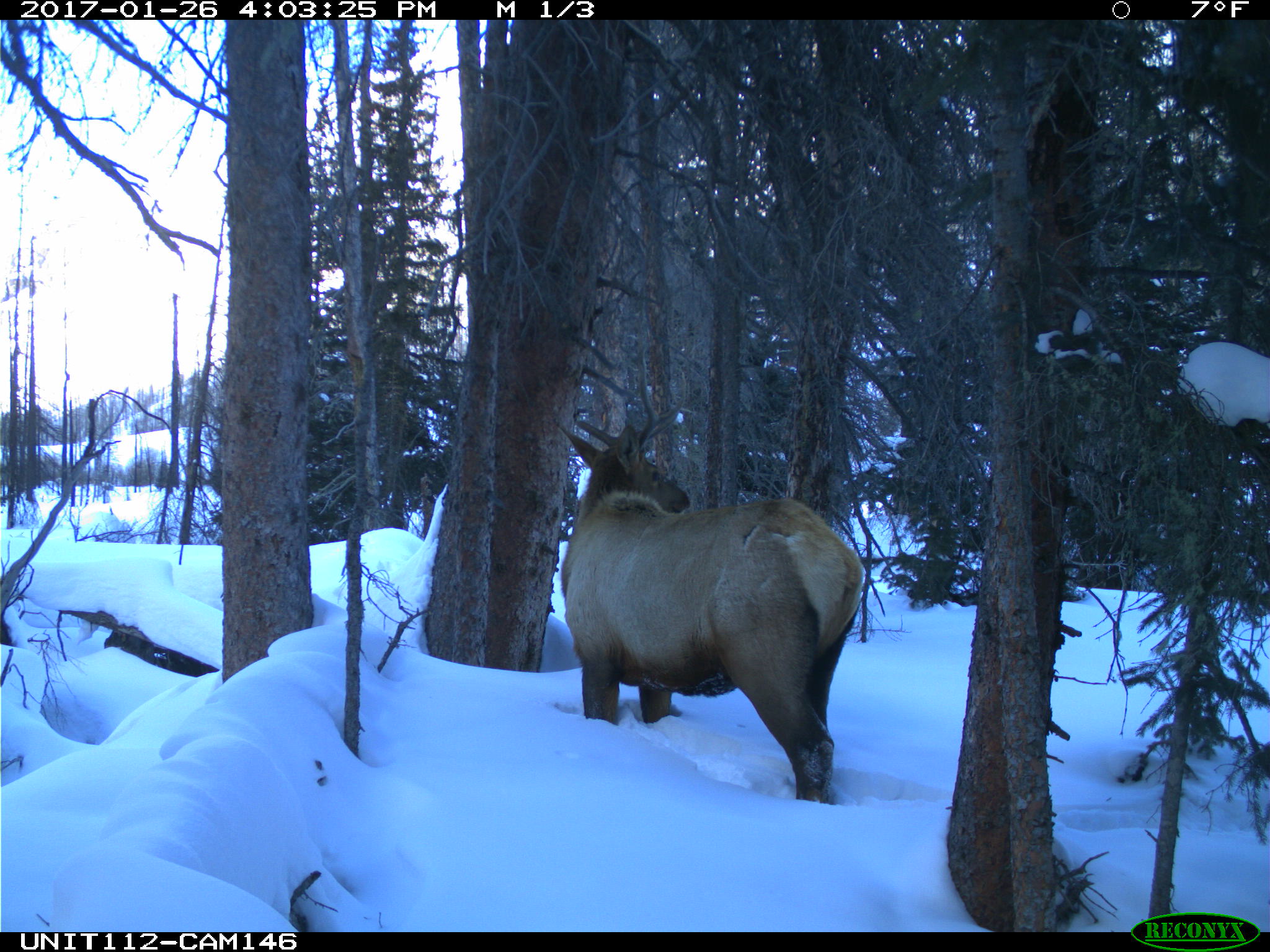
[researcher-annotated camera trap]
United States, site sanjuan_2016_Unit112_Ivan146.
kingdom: Animalia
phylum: Chordata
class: Mammalia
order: Artiodactyla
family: Cervidae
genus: Cervus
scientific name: Cervus elaphus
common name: red deer